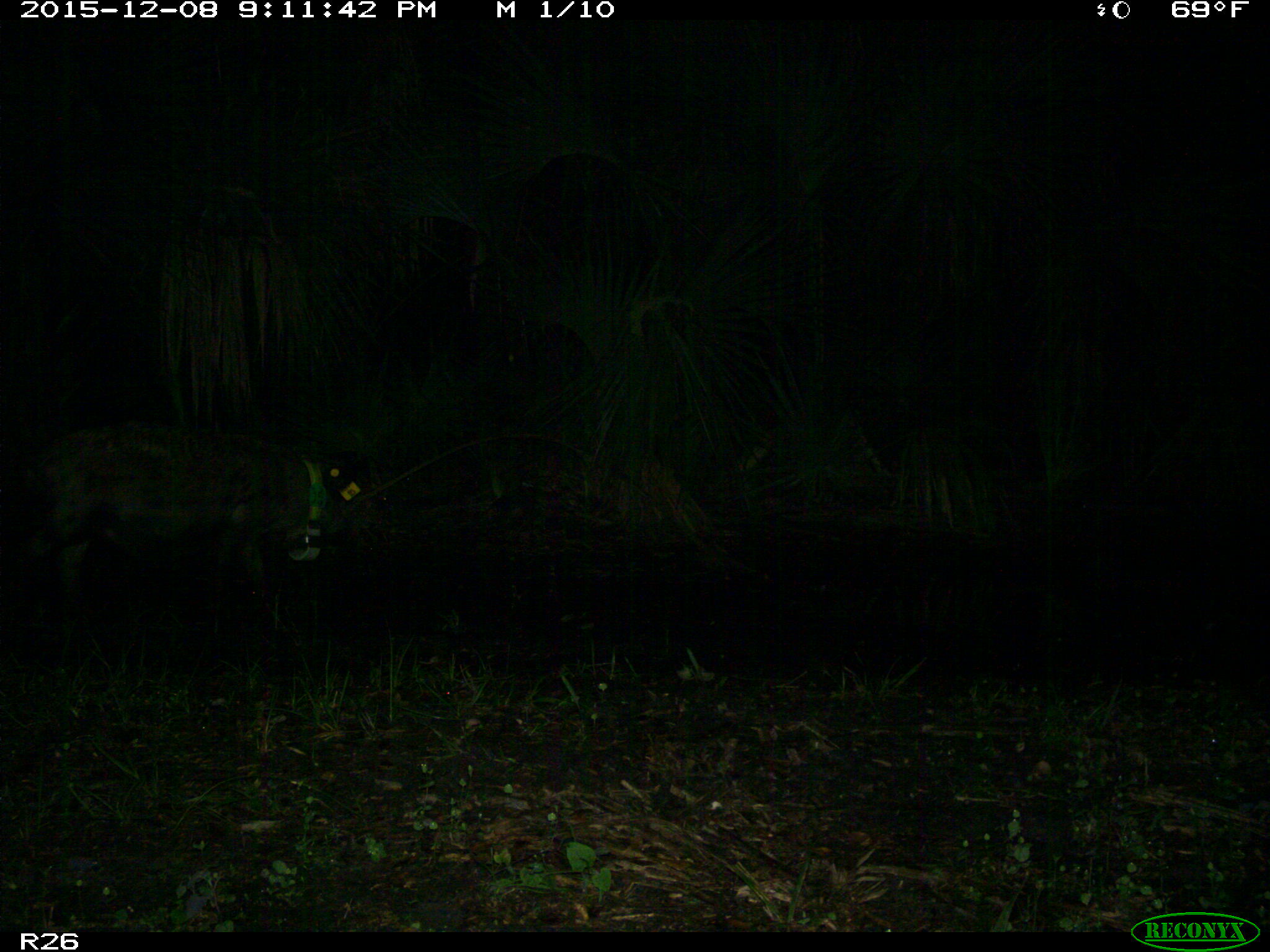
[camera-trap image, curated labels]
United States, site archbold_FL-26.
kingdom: Animalia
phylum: Chordata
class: Mammalia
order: Artiodactyla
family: Suidae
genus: Sus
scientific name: Sus scrofa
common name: wild boar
Sus scrofa (wild boar).